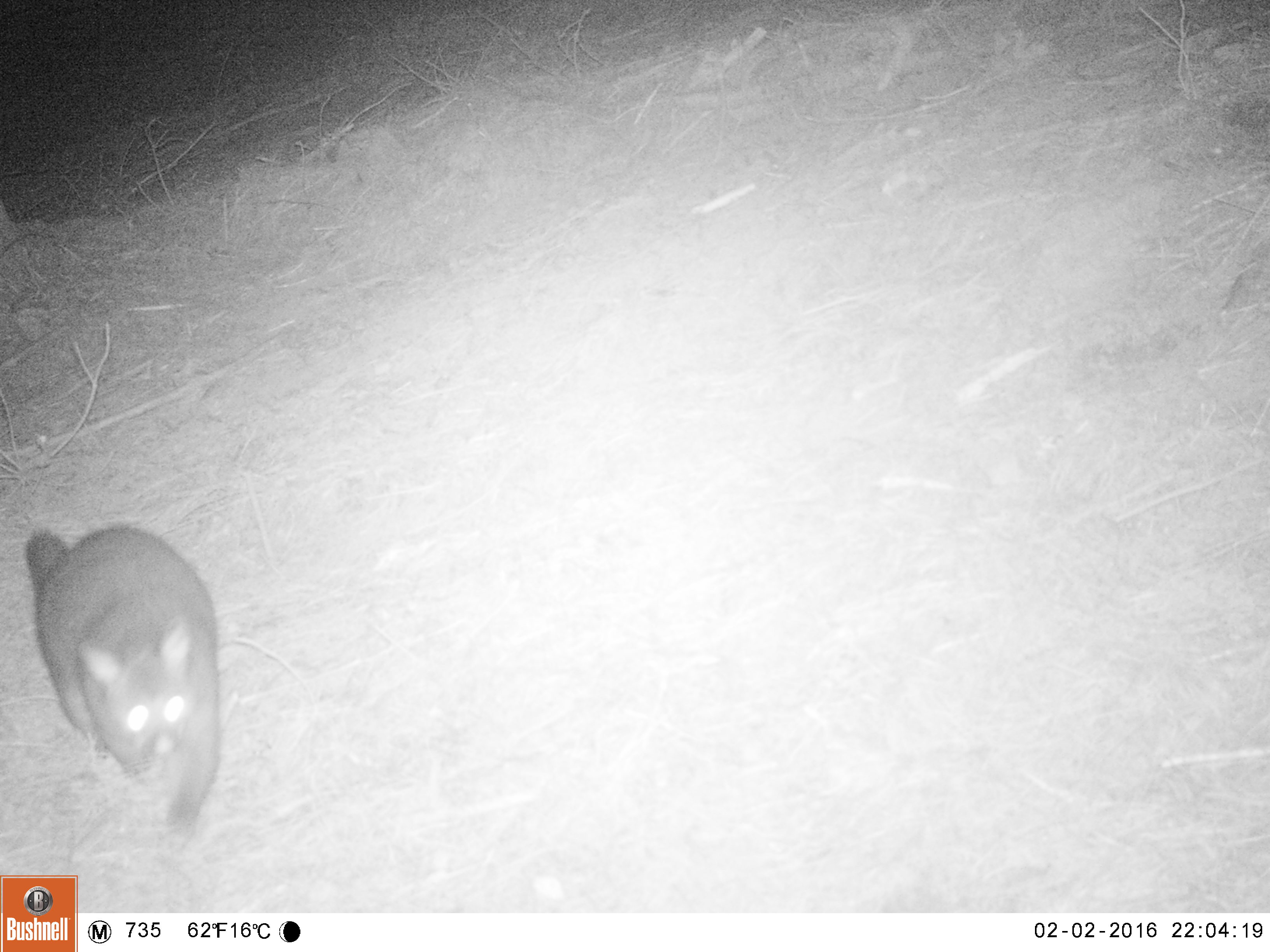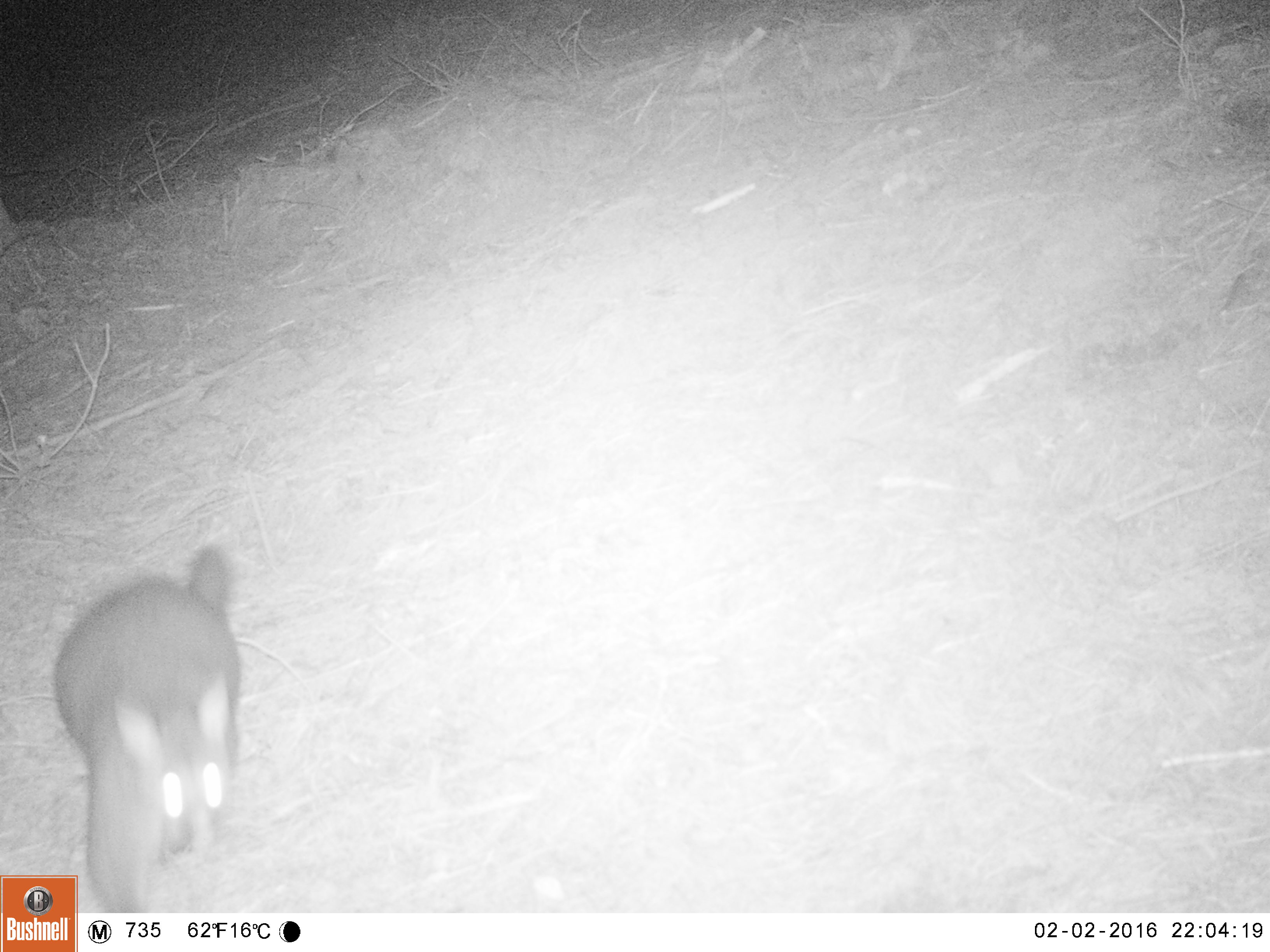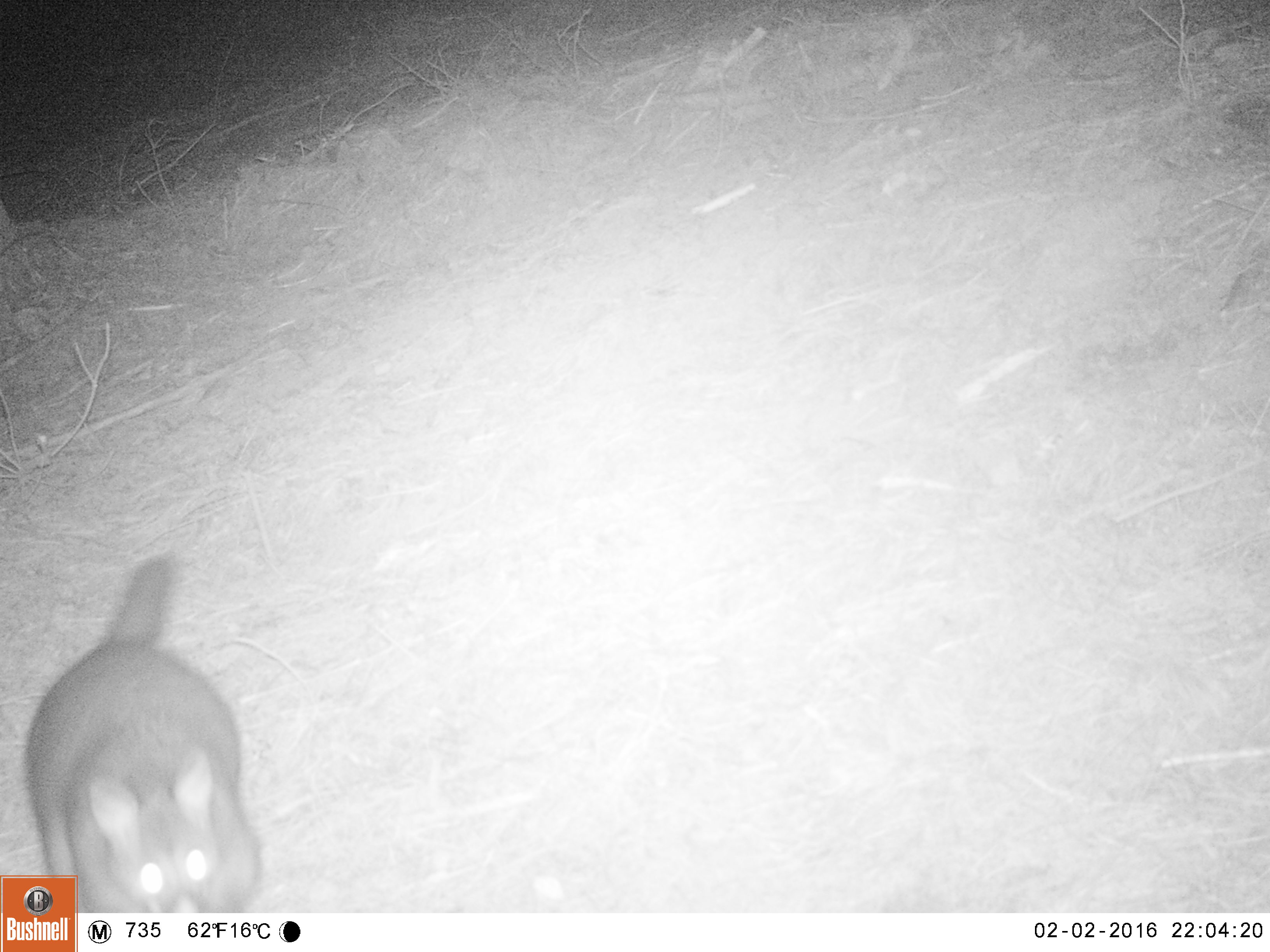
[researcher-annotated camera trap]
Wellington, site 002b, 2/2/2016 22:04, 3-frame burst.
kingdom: Animalia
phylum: Chordata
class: Mammalia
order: Didelphimorphia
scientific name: Didelphimorphia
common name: possum